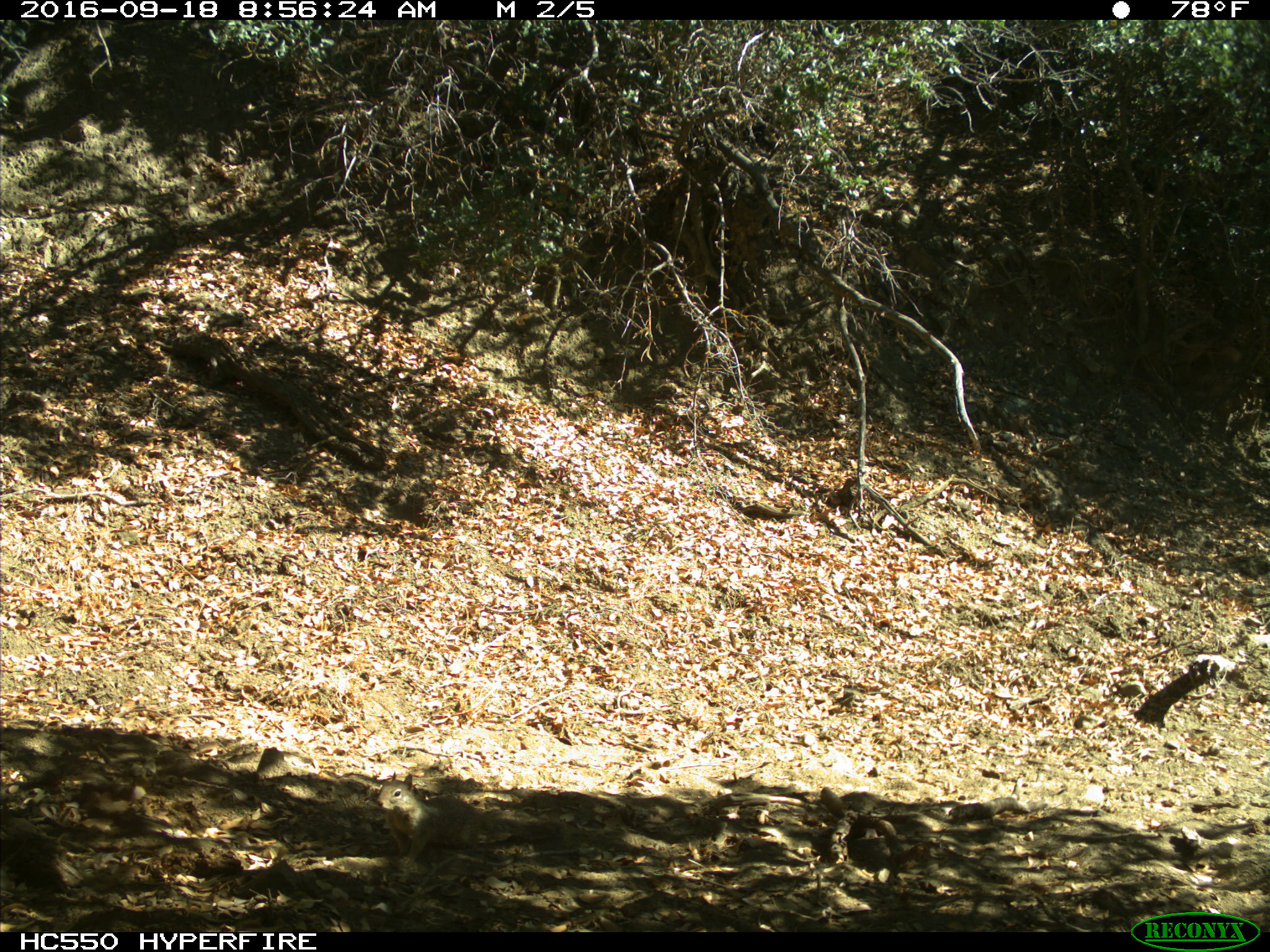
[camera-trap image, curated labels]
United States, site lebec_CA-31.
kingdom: Animalia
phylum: Chordata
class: Mammalia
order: Rodentia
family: Sciuridae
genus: Otospermophilus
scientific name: Otospermophilus beecheyi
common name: california ground squirrel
Otospermophilus beecheyi (california ground squirrel).